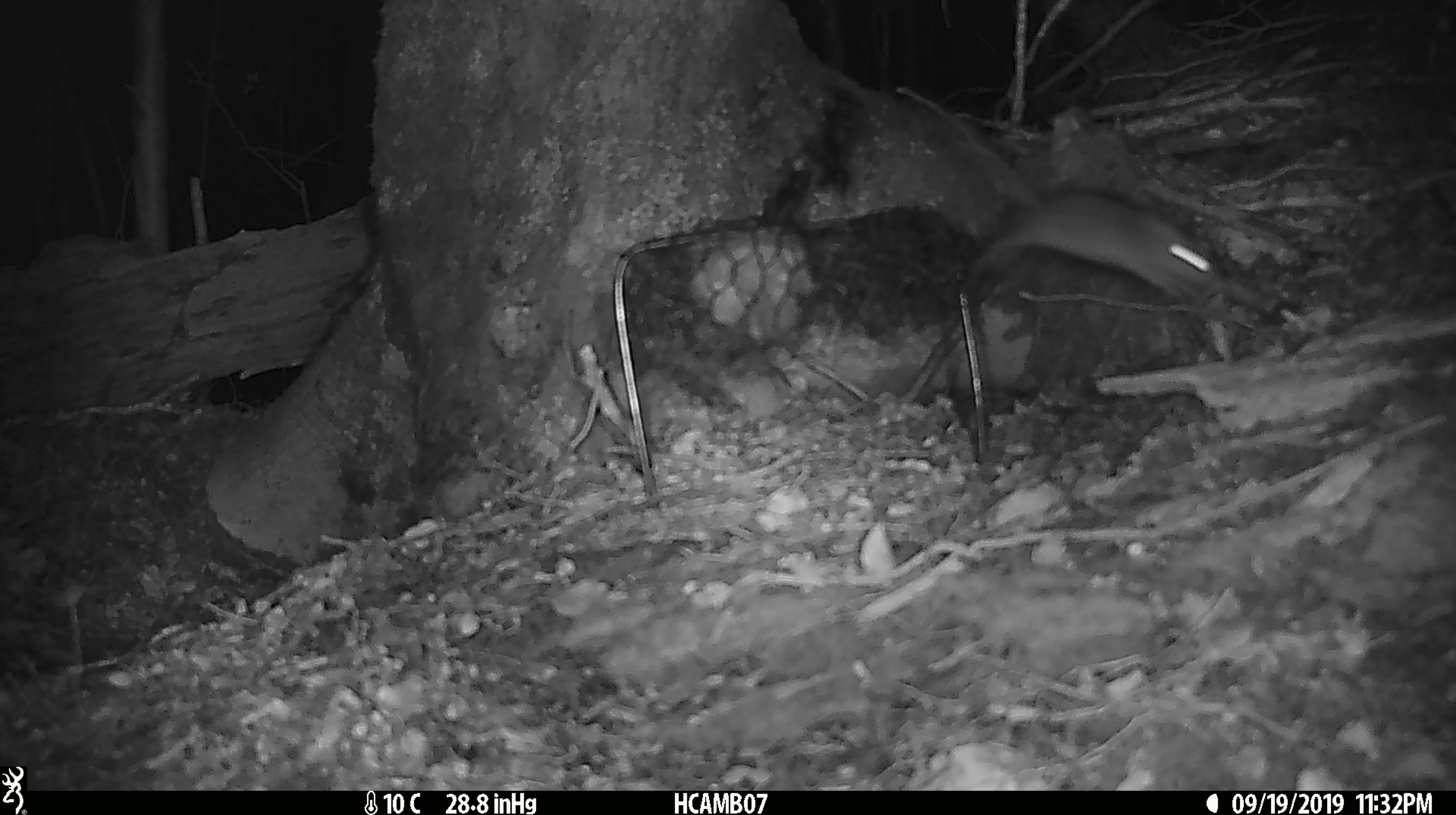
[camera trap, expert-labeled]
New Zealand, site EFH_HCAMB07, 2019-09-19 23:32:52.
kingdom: Animalia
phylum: Chordata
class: Mammalia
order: Rodentia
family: Muridae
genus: Mus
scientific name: Mus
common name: mouse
Mouse (Mus).